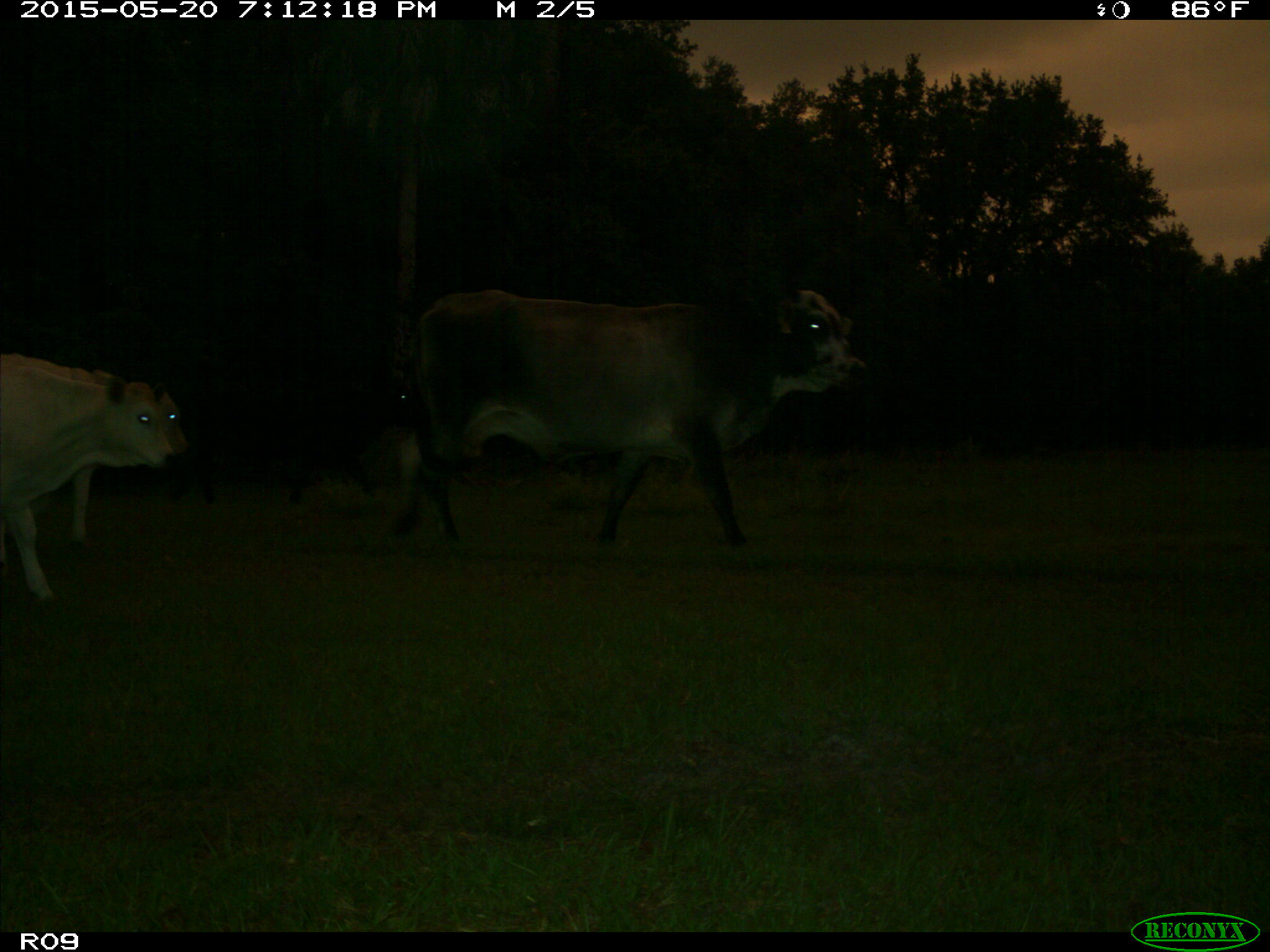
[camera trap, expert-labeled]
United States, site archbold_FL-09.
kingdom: Animalia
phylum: Chordata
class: Mammalia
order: Artiodactyla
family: Bovidae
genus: Bos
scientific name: Bos taurus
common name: domestic cow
Bos taurus (domestic cow).